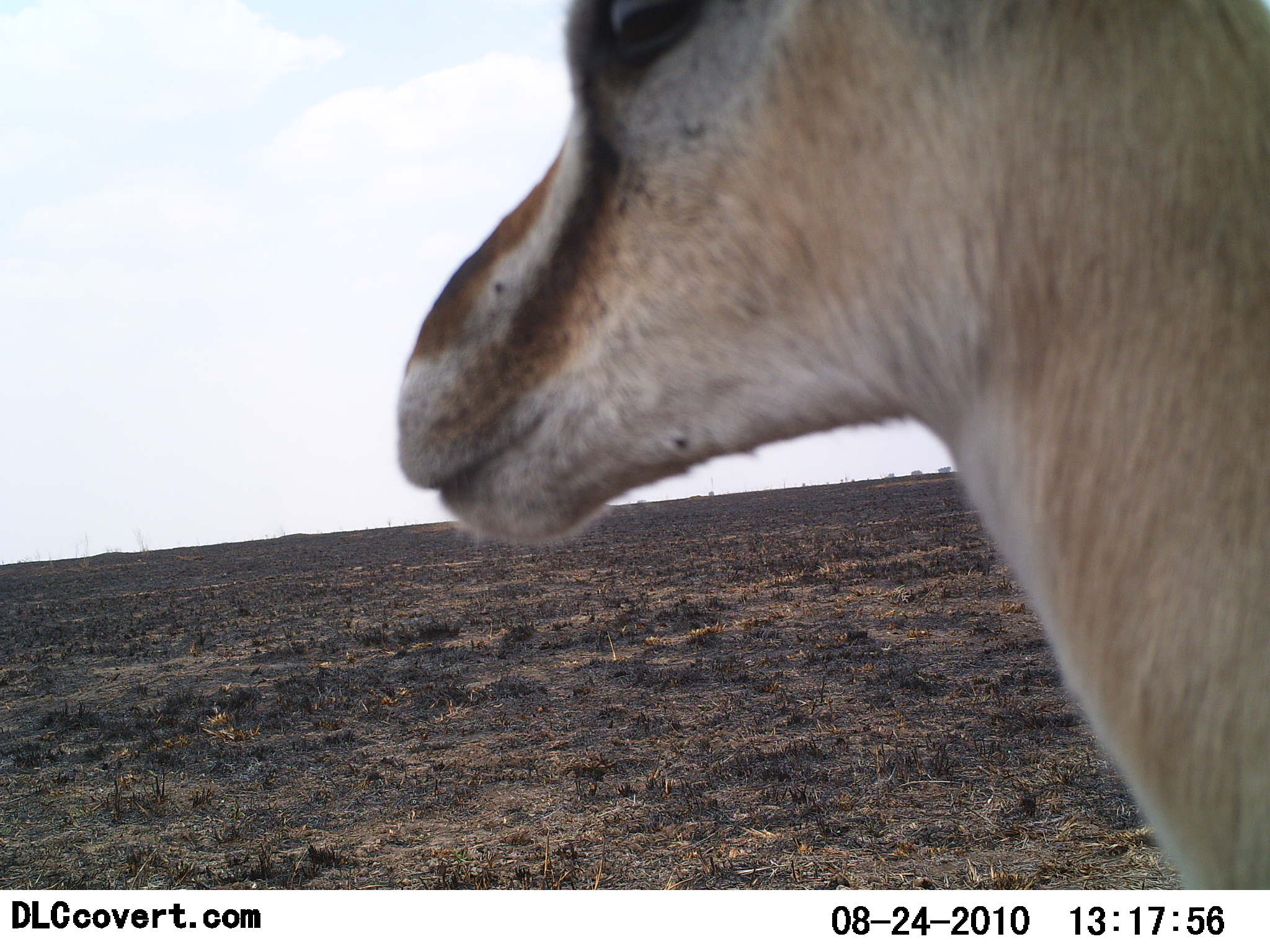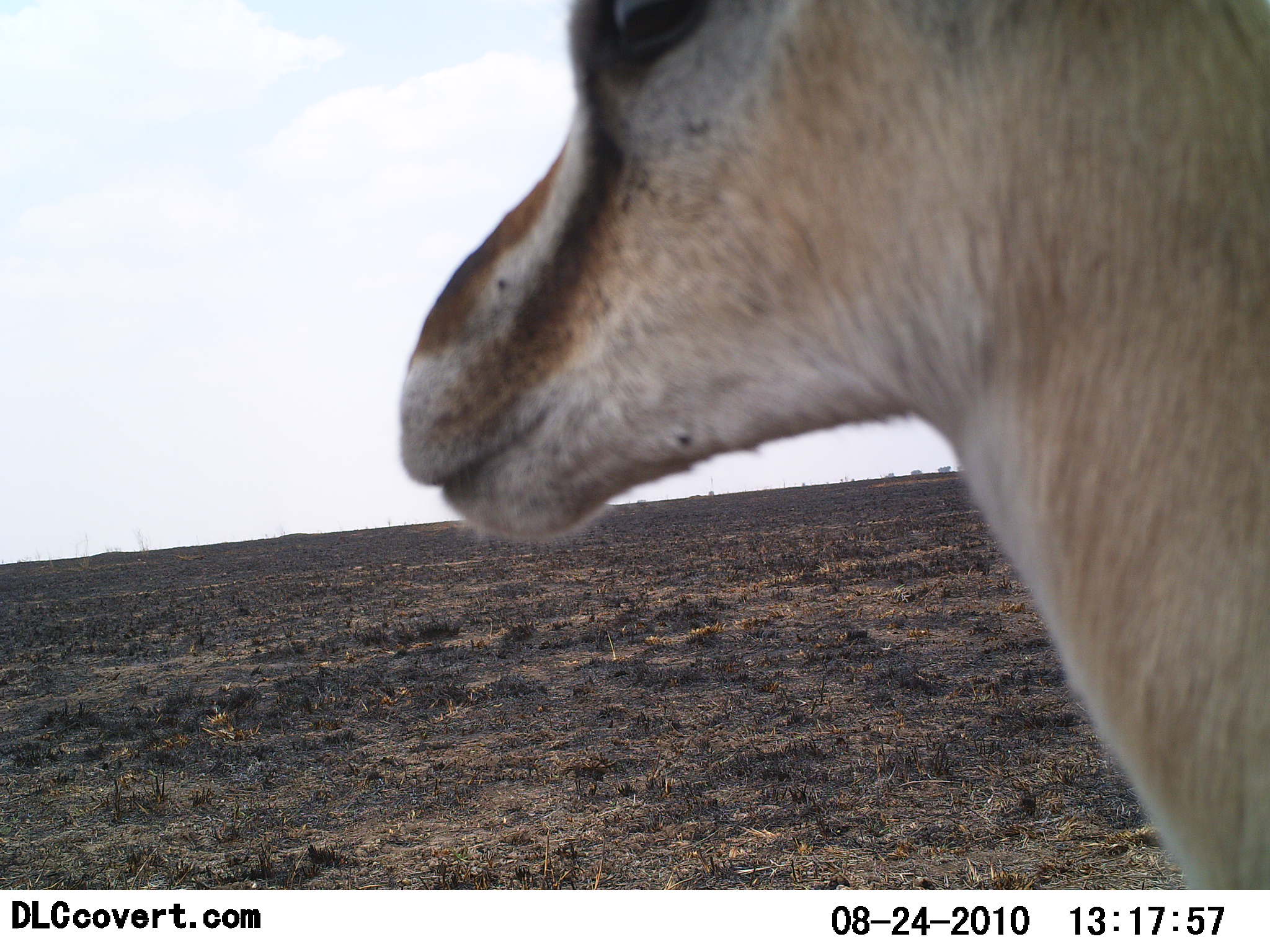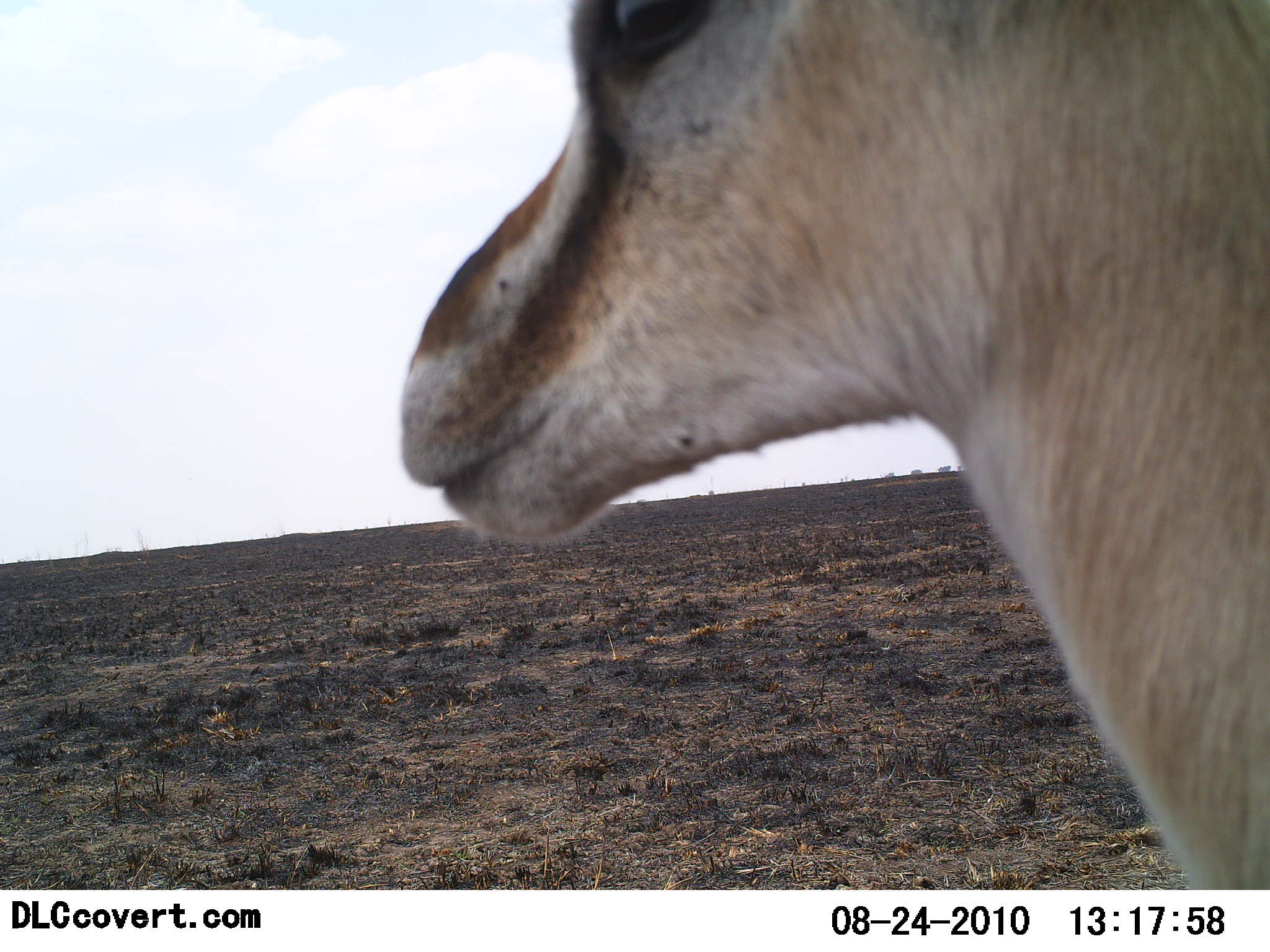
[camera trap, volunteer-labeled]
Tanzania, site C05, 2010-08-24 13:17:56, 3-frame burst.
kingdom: Animalia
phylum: Chordata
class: Mammalia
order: Artiodactyla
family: Bovidae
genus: Eudorcas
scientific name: Eudorcas thomsonii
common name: thomson's gazelle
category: gazellethomsons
Gazellethomsons (thomson's gazelle) (Eudorcas thomsonii), count 1. Behavior (volunteer vote fractions): standing 100%, resting 0%, moving 0%, interacting 0%. Young present (vote fraction): 0%. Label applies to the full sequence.